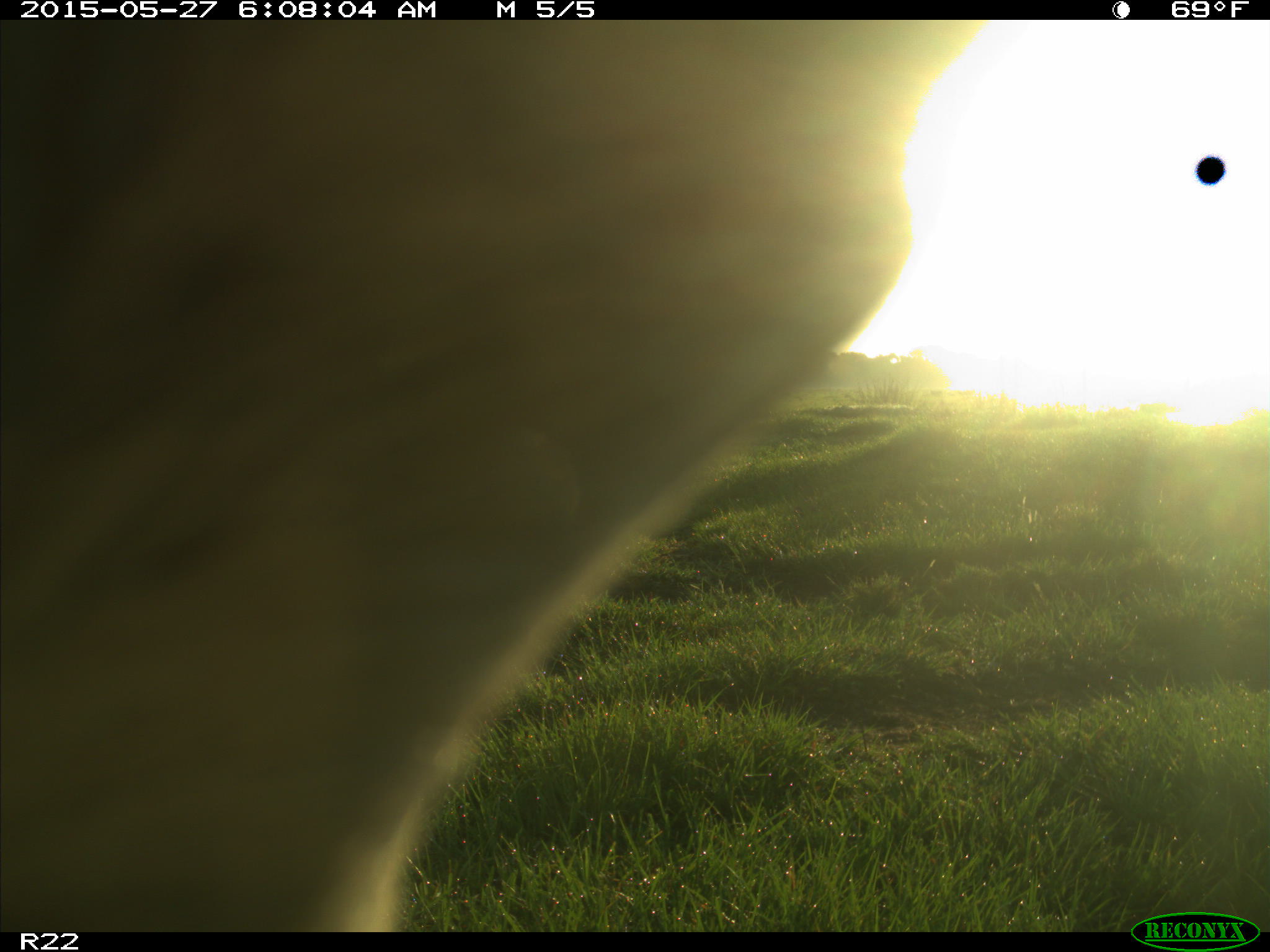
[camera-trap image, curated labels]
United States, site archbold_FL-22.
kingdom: Animalia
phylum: Chordata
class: Mammalia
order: Artiodactyla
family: Bovidae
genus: Bos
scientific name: Bos taurus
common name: domestic cow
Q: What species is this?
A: Bos taurus (domestic cow).